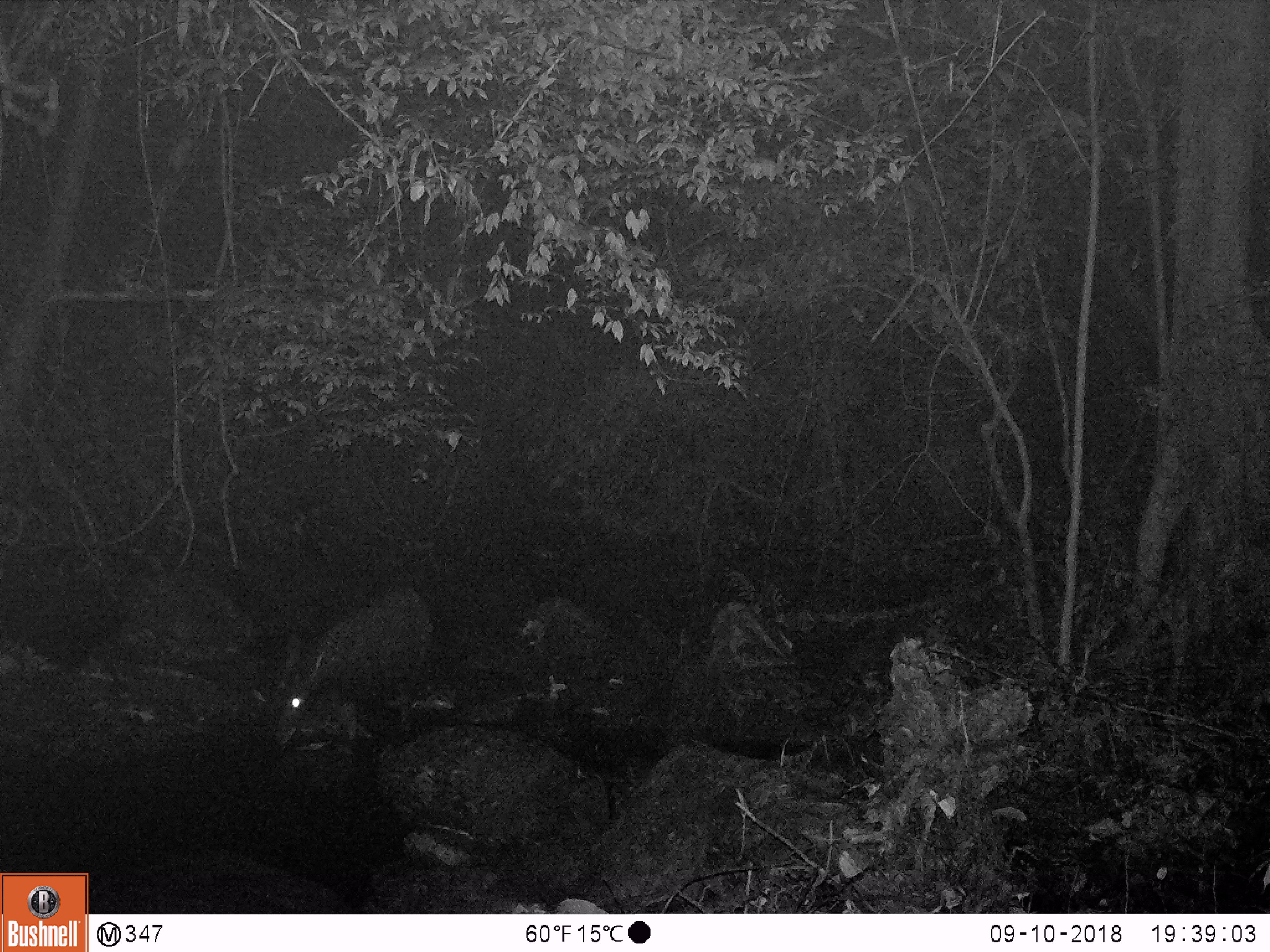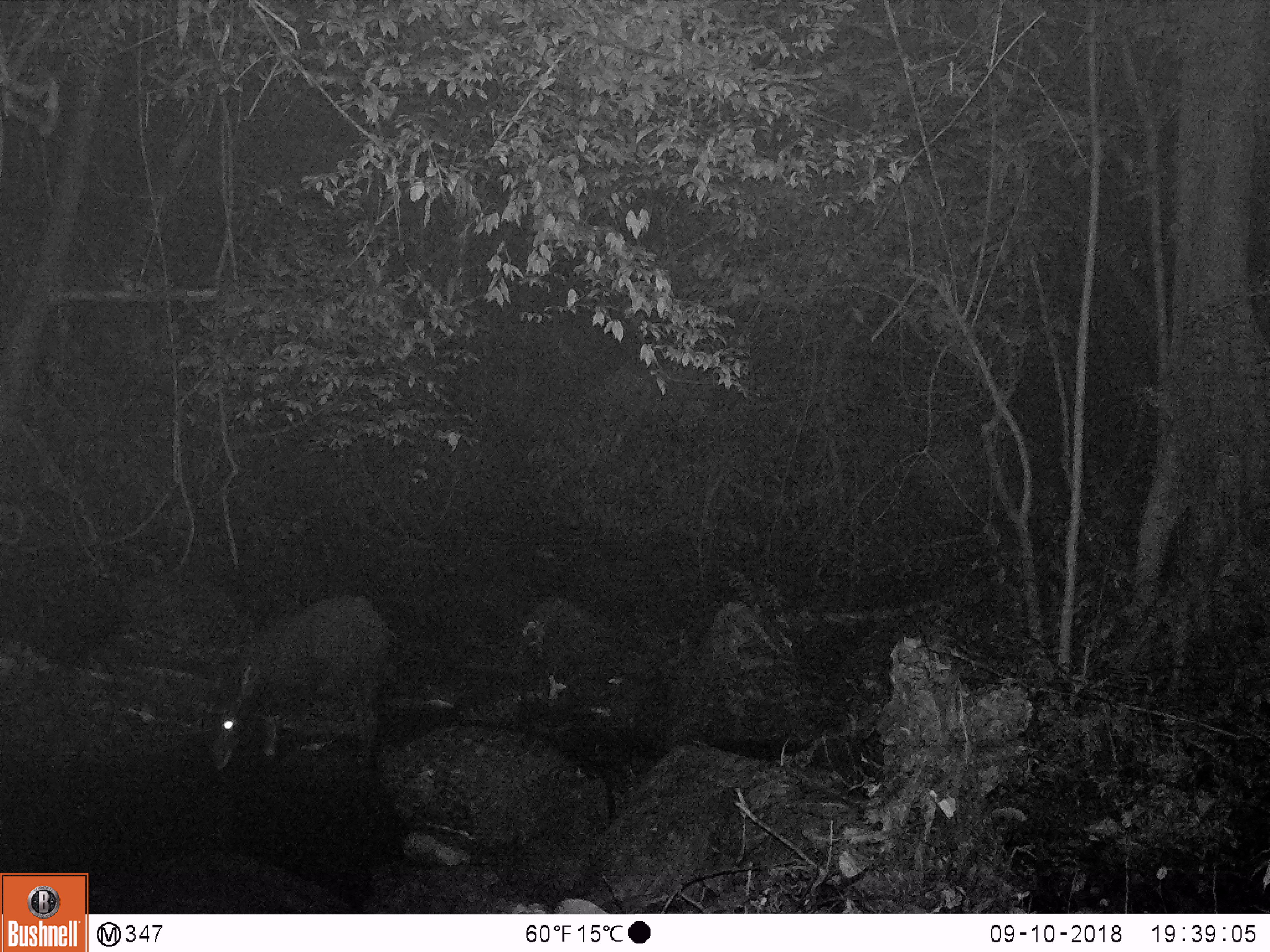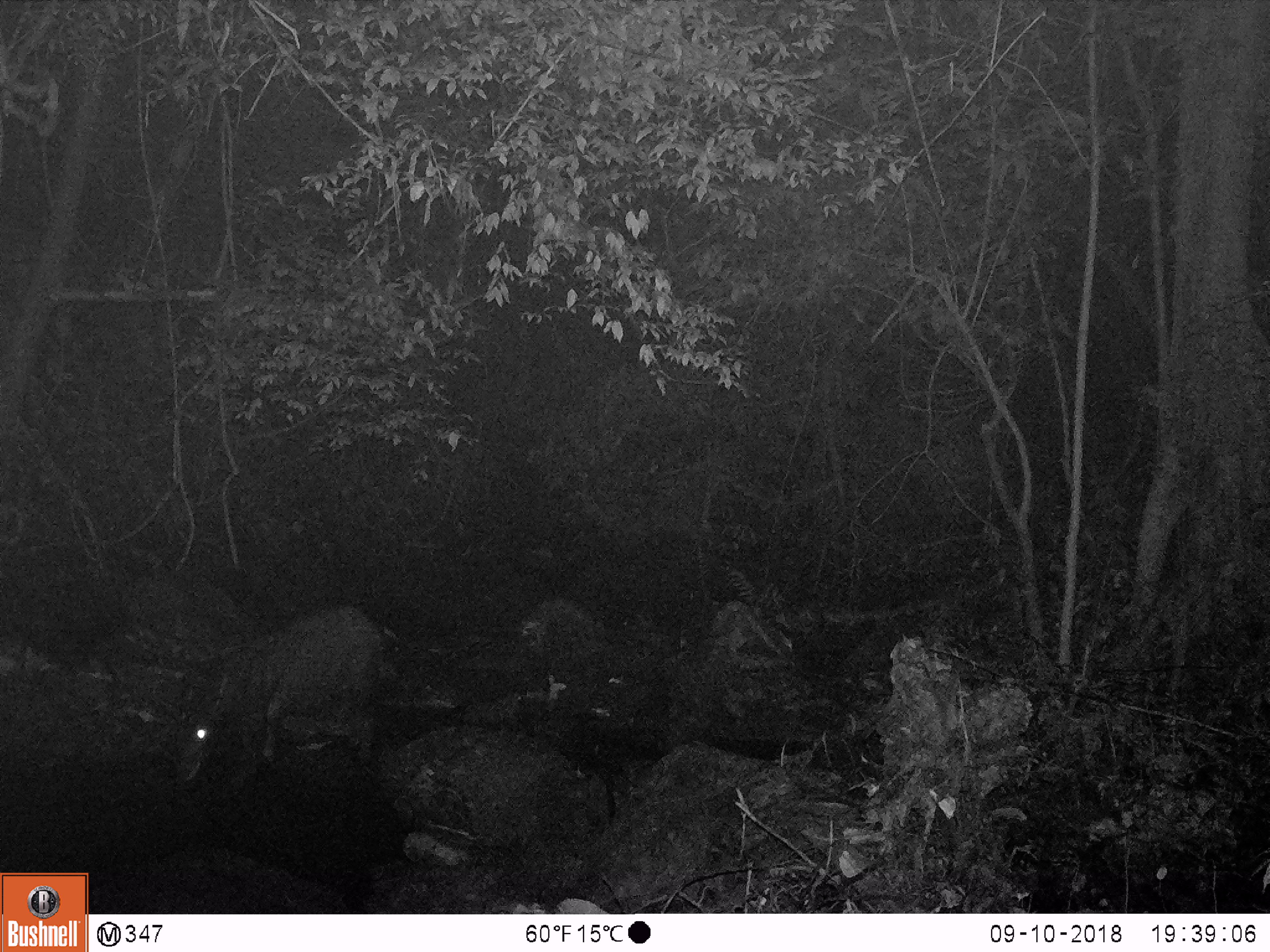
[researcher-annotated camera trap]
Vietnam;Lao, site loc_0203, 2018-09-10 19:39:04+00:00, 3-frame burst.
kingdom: Animalia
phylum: Chordata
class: Mammalia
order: Artiodactyla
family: Bovidae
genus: Capricornis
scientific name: Capricornis sumatraensis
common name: chinese serow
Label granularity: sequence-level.